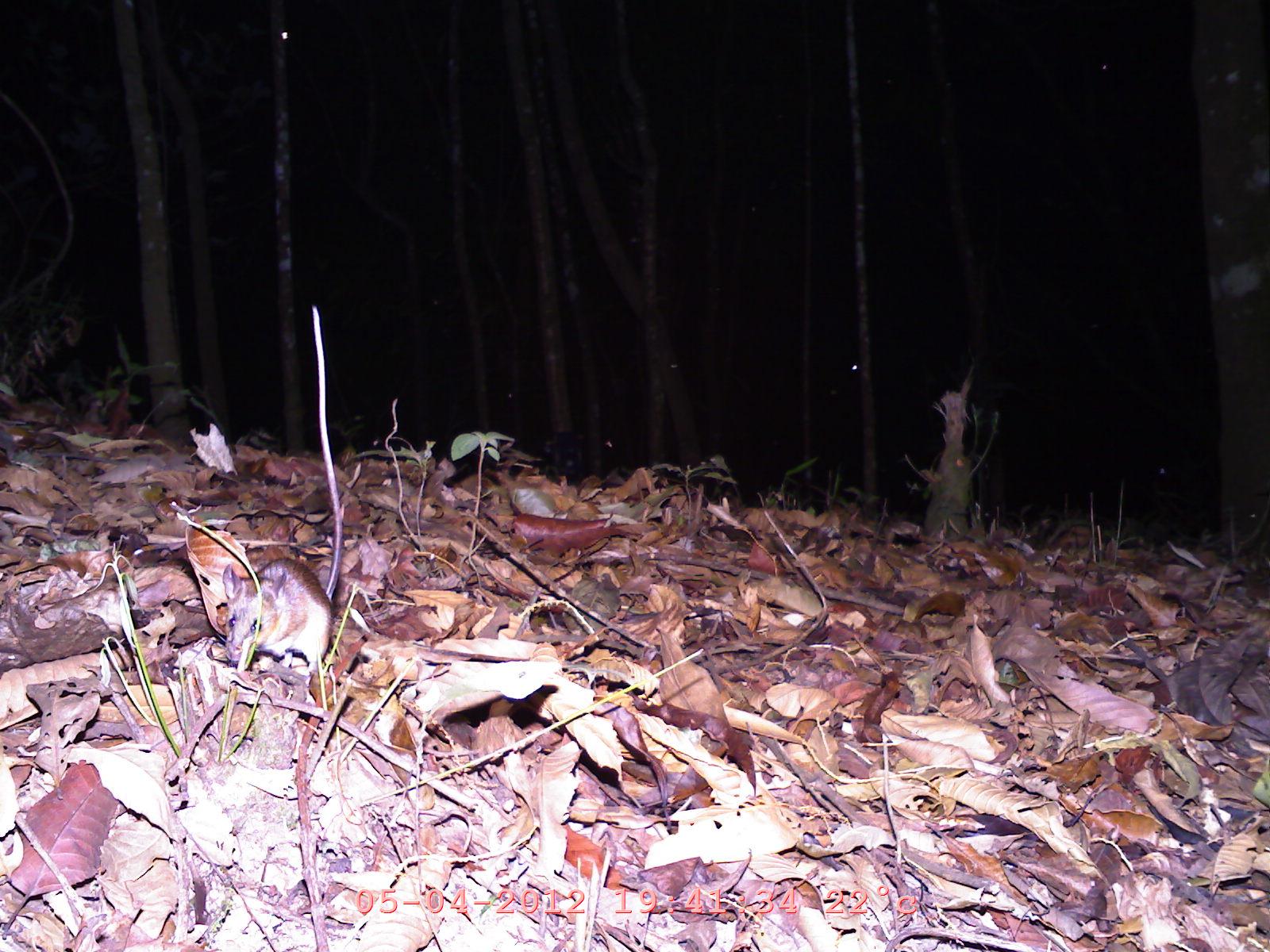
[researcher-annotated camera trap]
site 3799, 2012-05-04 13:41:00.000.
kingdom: Animalia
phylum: Chordata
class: Mammalia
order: Rodentia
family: Muridae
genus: Rattus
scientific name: Rattus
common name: rodent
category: unknown rat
Unknown rat (rodent) (Rattus), count 1.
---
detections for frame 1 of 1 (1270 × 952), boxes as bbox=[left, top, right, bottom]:
unknown rat: bbox=[217, 306, 344, 685]